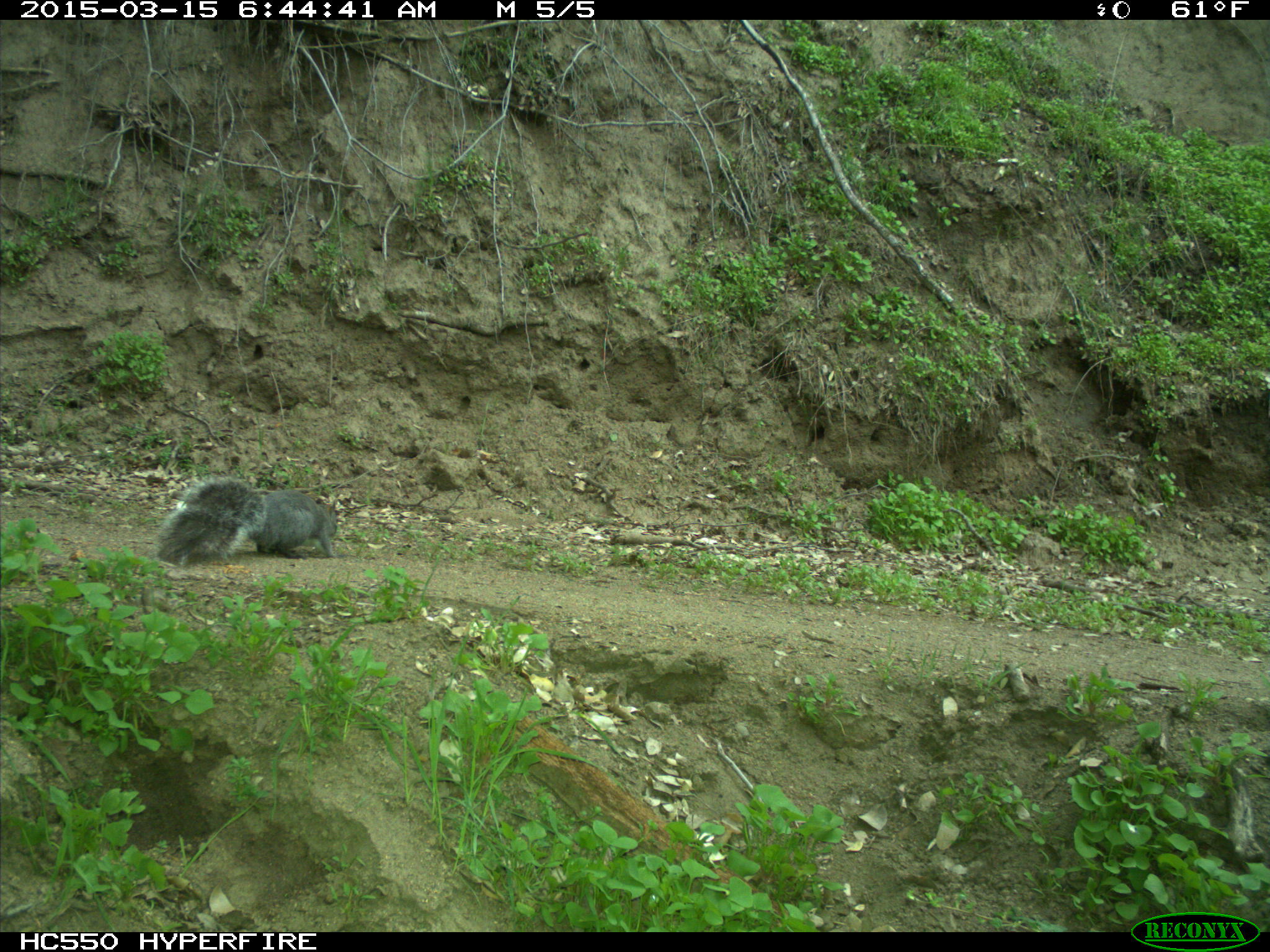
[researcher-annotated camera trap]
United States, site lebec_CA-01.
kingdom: Animalia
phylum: Chordata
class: Mammalia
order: Rodentia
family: Sciuridae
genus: Sciurus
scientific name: Sciurus carolinensis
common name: eastern gray squirrel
Sciurus carolinensis (eastern gray squirrel).